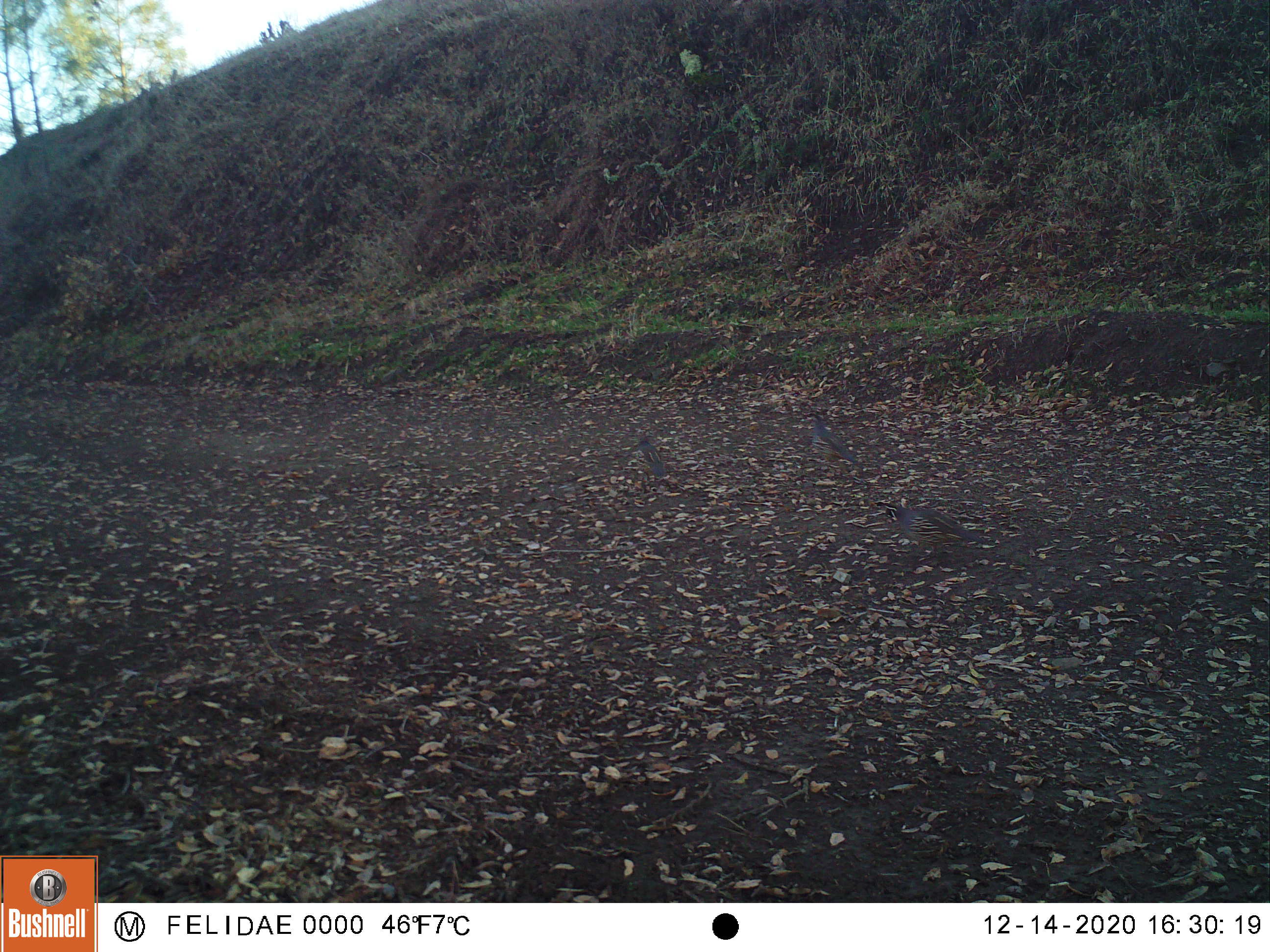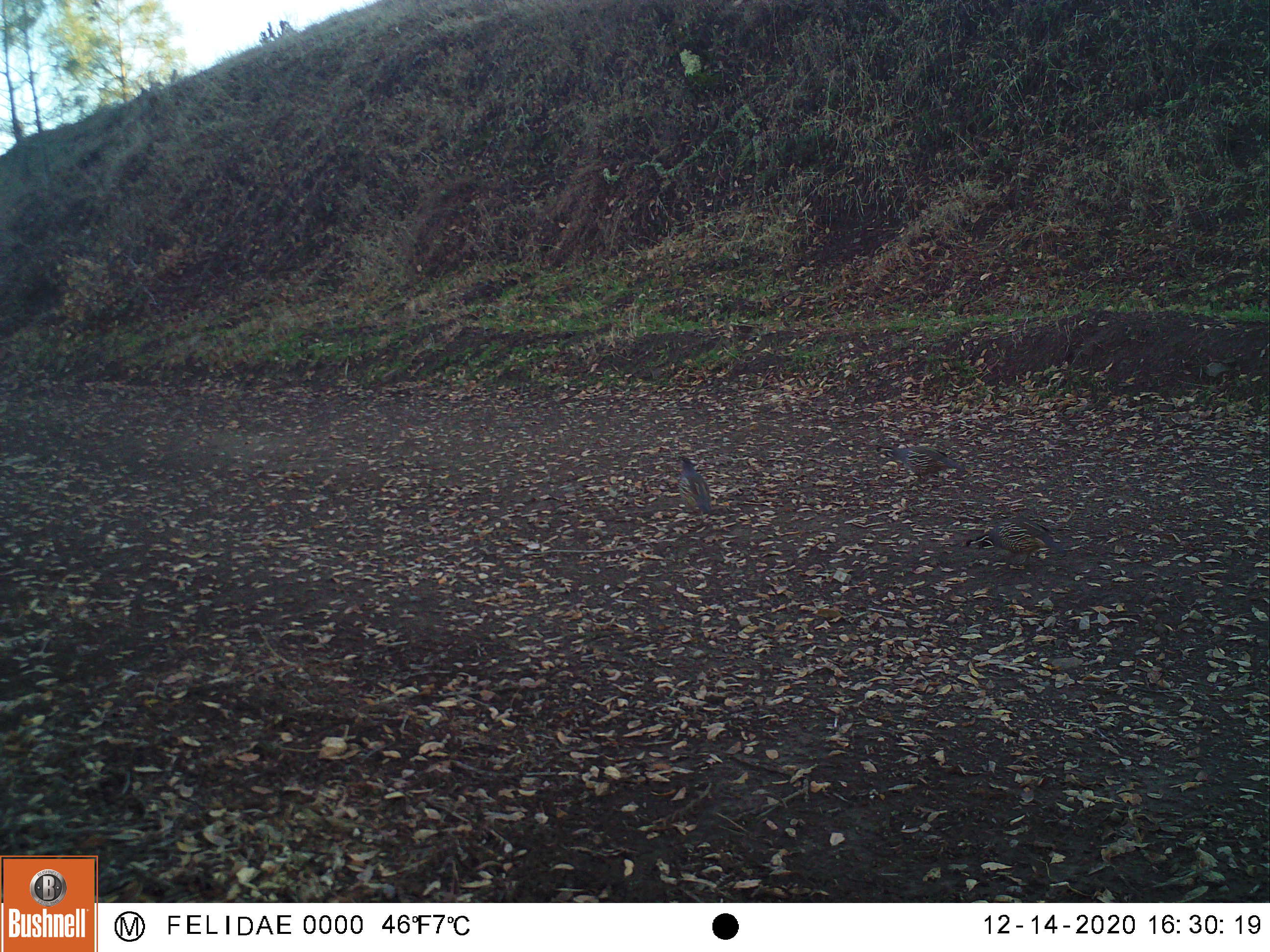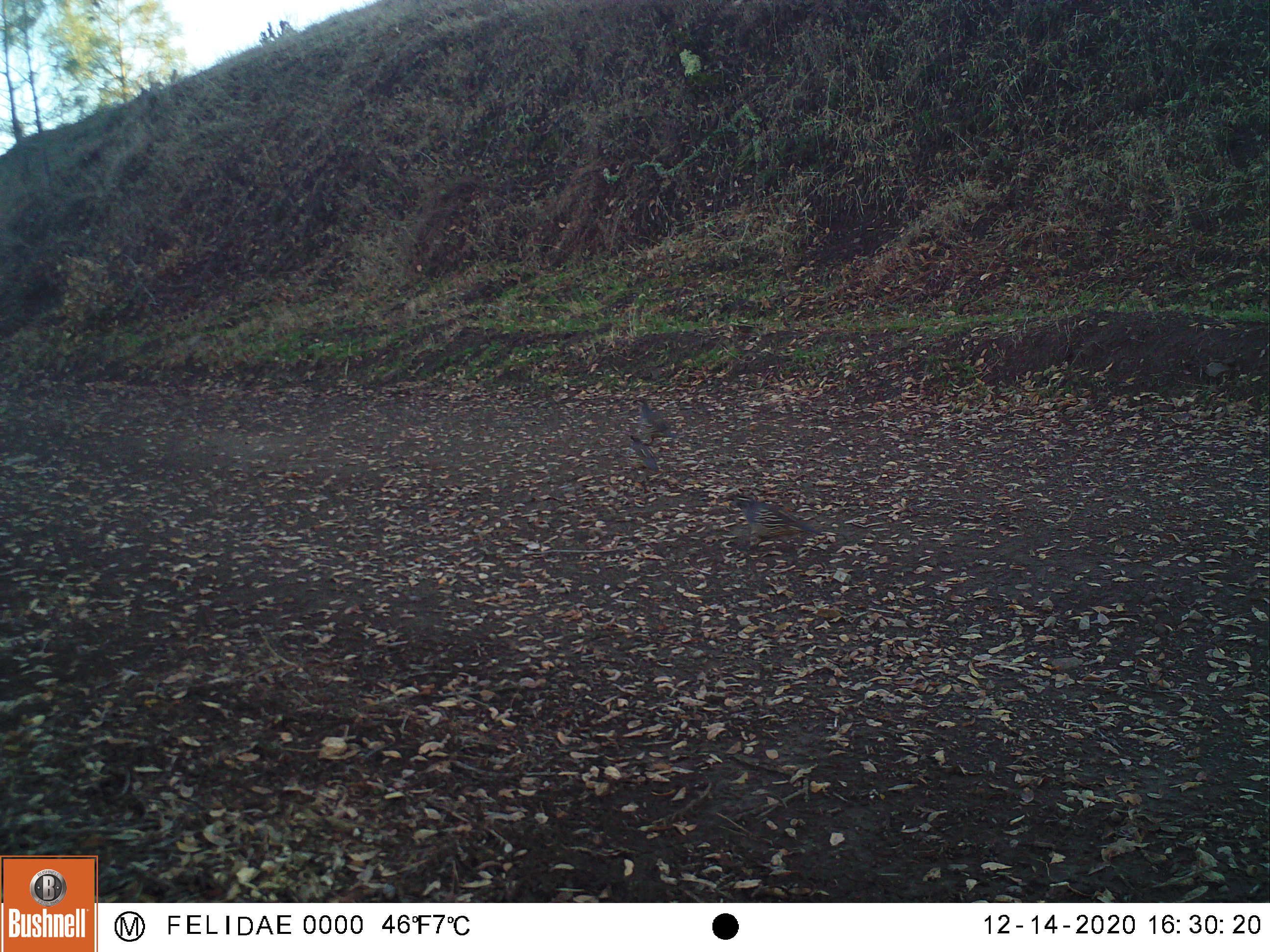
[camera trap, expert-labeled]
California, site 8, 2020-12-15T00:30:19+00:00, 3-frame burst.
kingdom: Animalia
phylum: Chordata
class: Aves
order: Galliformes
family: Odontophoridae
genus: Callipepla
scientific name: Callipepla californica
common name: california quail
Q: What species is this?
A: California quail (Callipepla californica).